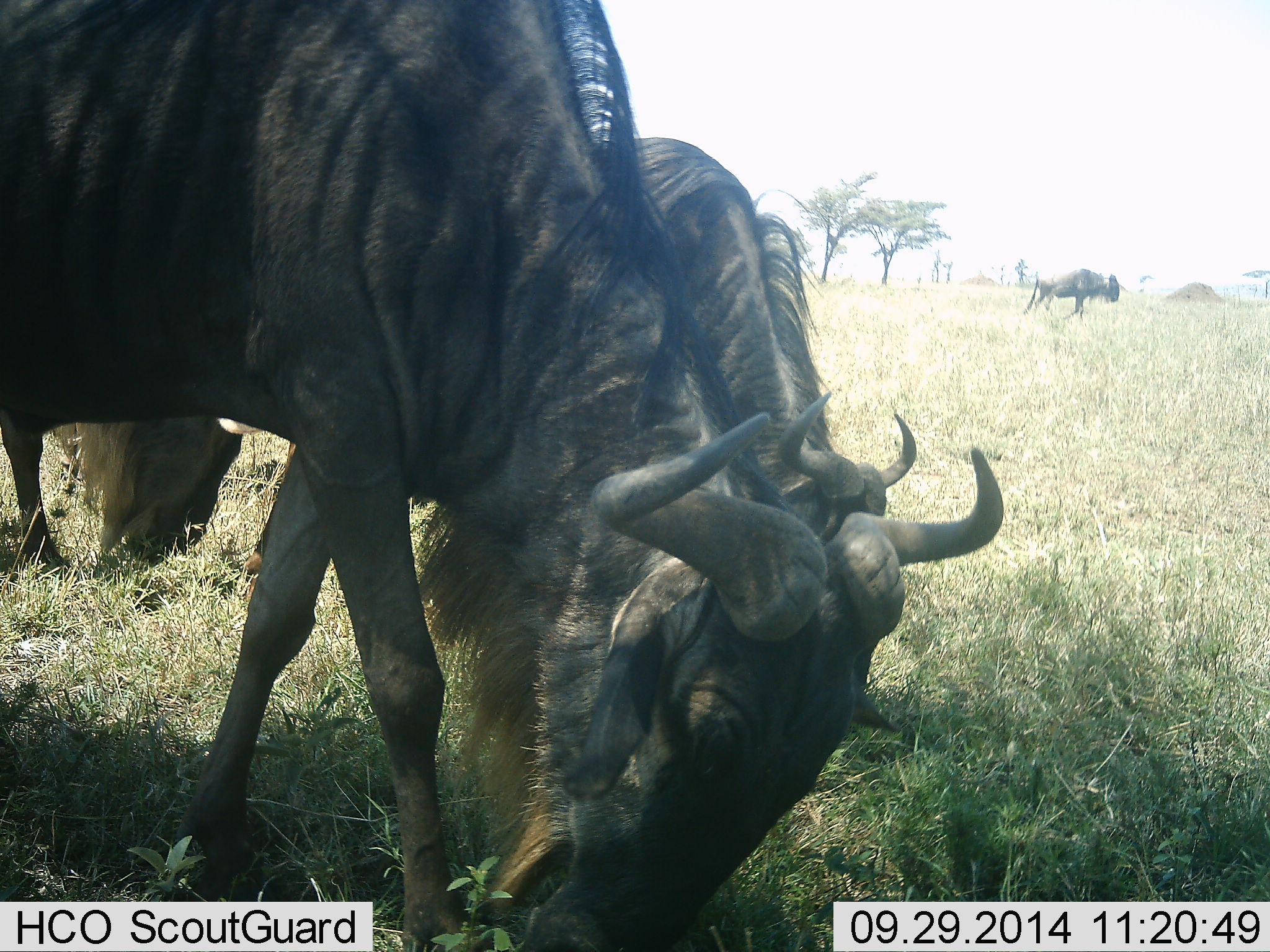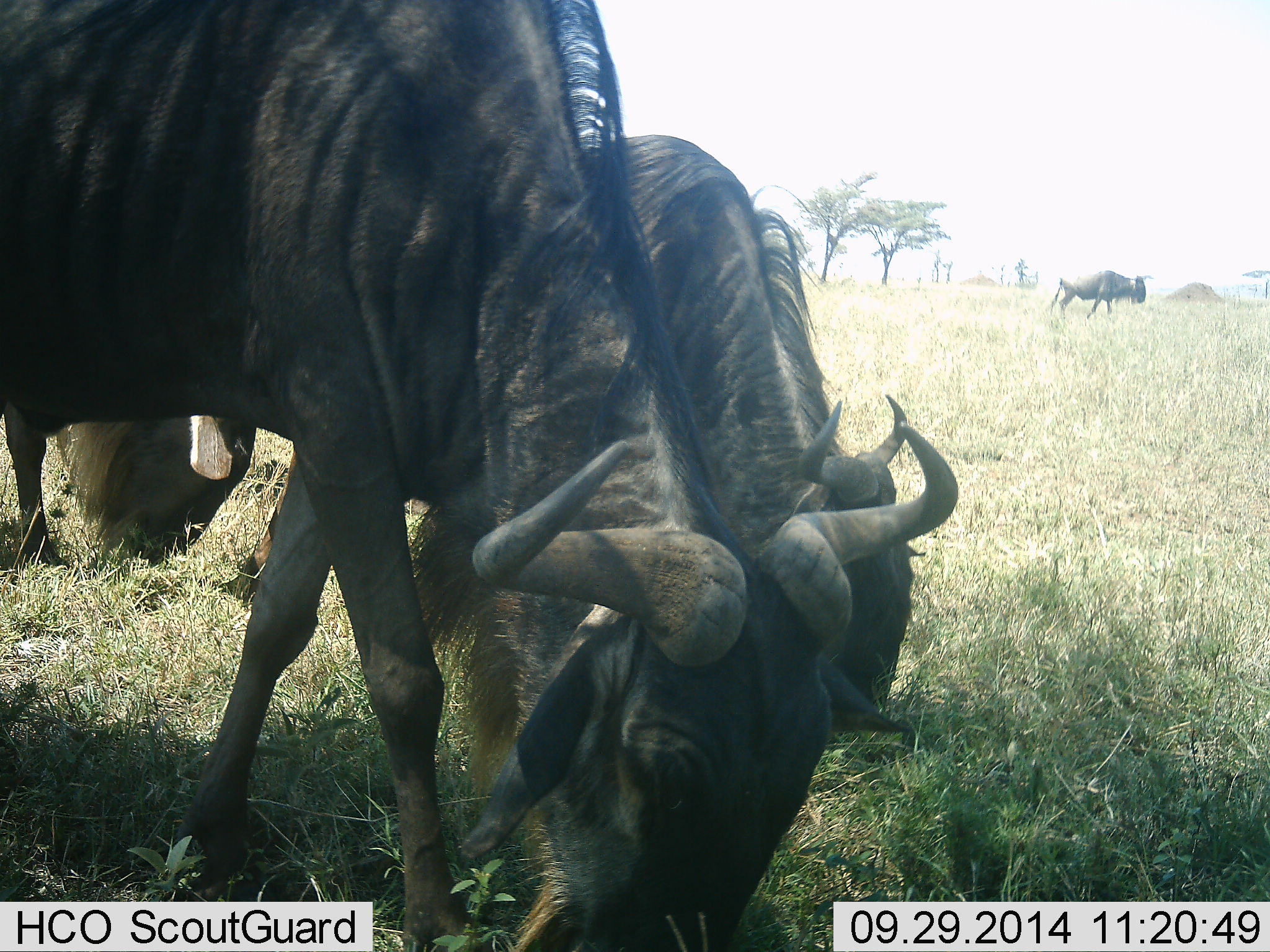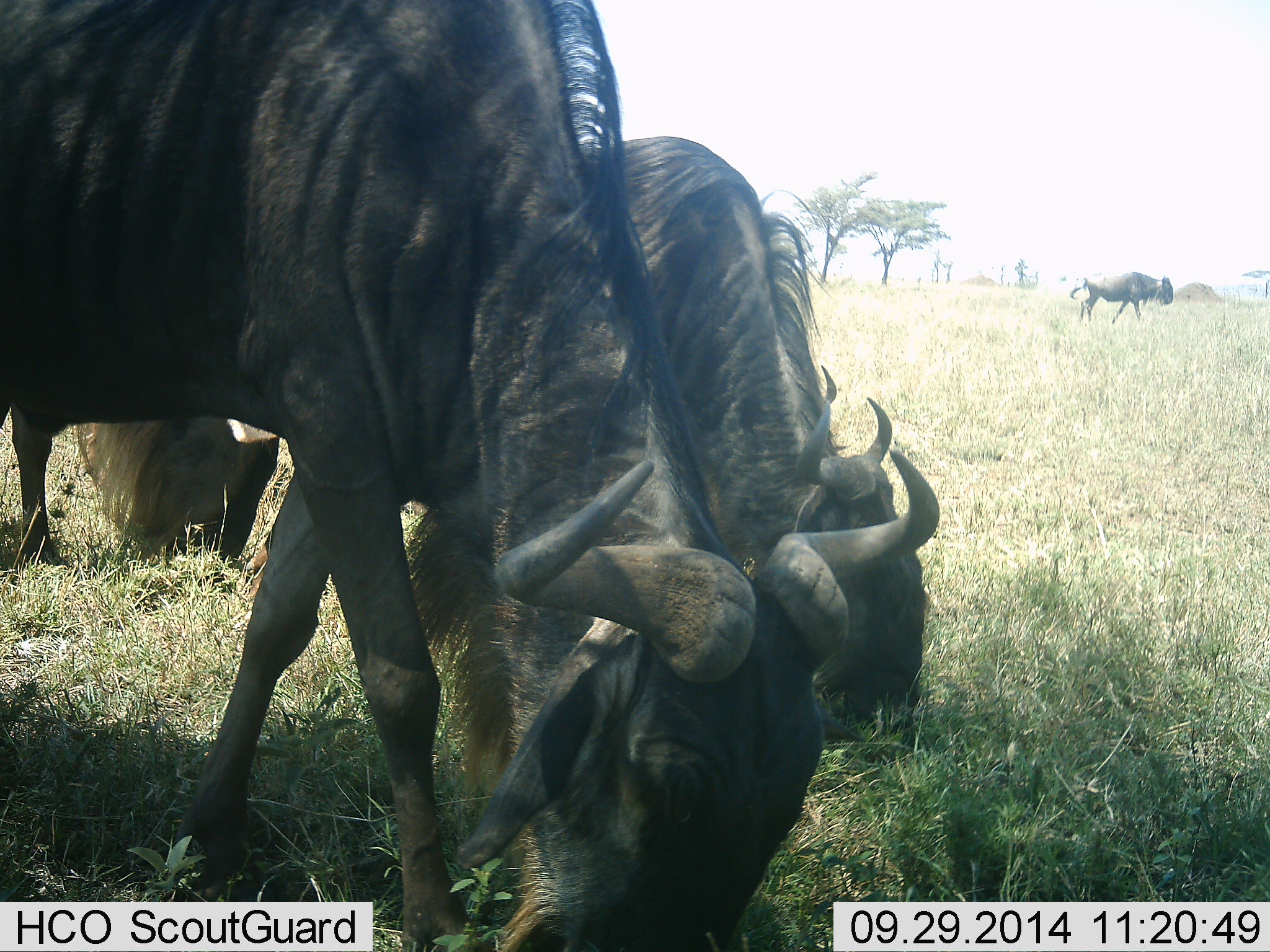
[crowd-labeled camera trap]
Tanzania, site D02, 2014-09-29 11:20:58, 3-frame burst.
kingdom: Animalia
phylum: Chordata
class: Mammalia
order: Artiodactyla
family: Bovidae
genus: Connochaetes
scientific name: Connochaetes taurinus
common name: blue wildebeest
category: wildebeest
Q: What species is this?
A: Wildebeest (blue wildebeest) (Connochaetes taurinus).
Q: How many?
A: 4.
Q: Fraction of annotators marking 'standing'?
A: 10%.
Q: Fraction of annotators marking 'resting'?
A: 0%.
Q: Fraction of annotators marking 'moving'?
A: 70%.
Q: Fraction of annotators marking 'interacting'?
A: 0%.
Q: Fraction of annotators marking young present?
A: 0%.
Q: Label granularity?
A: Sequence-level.